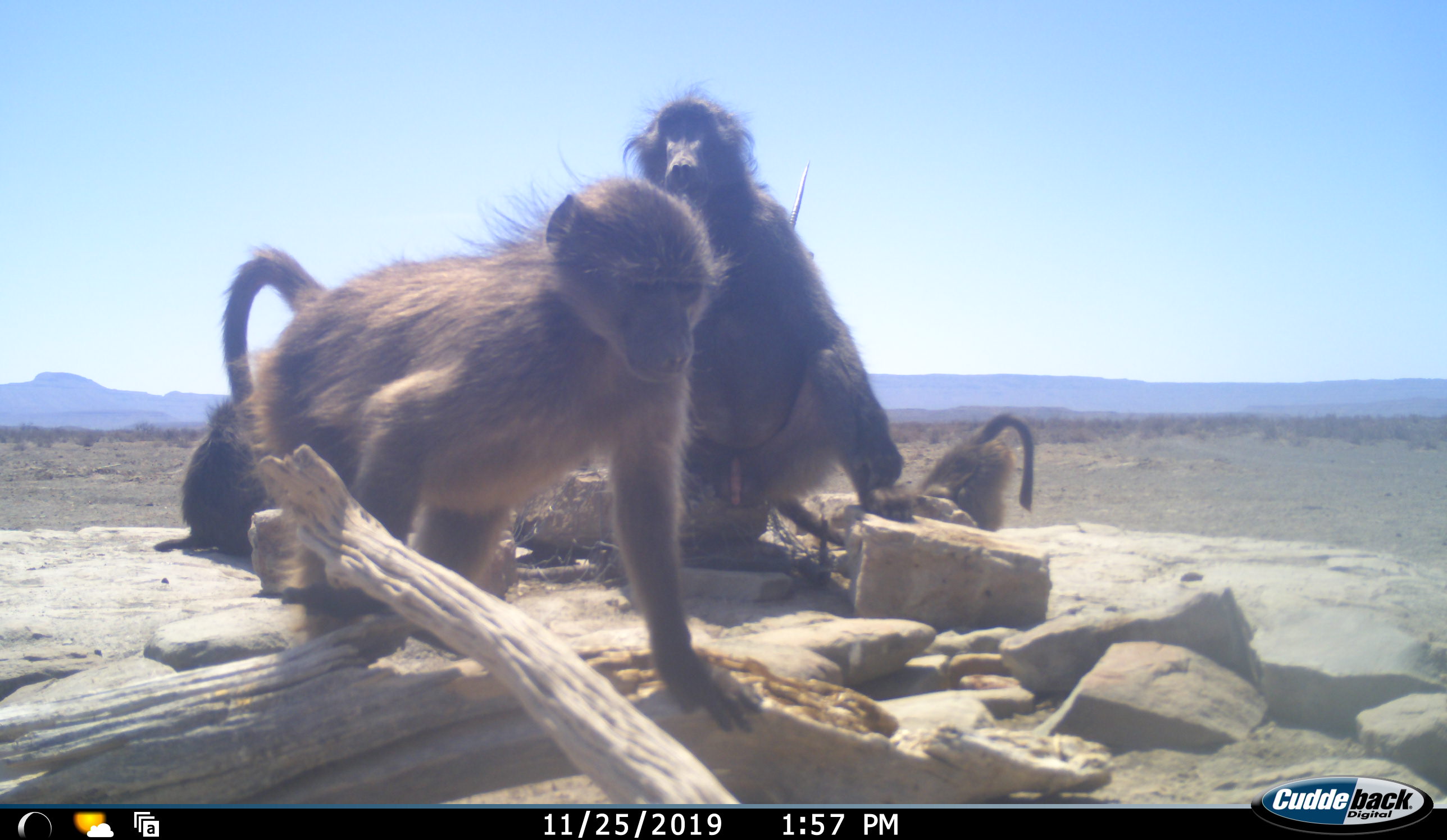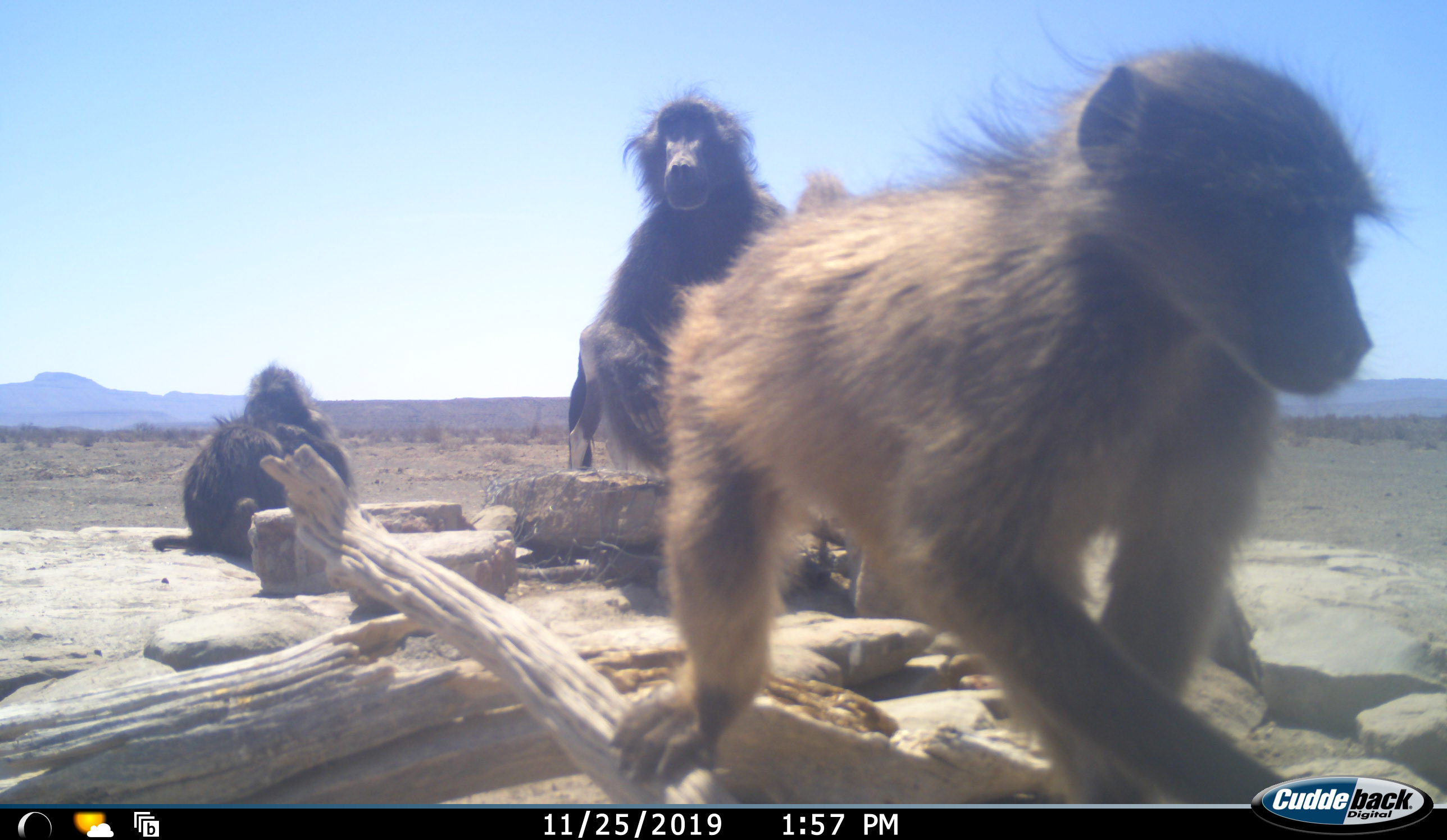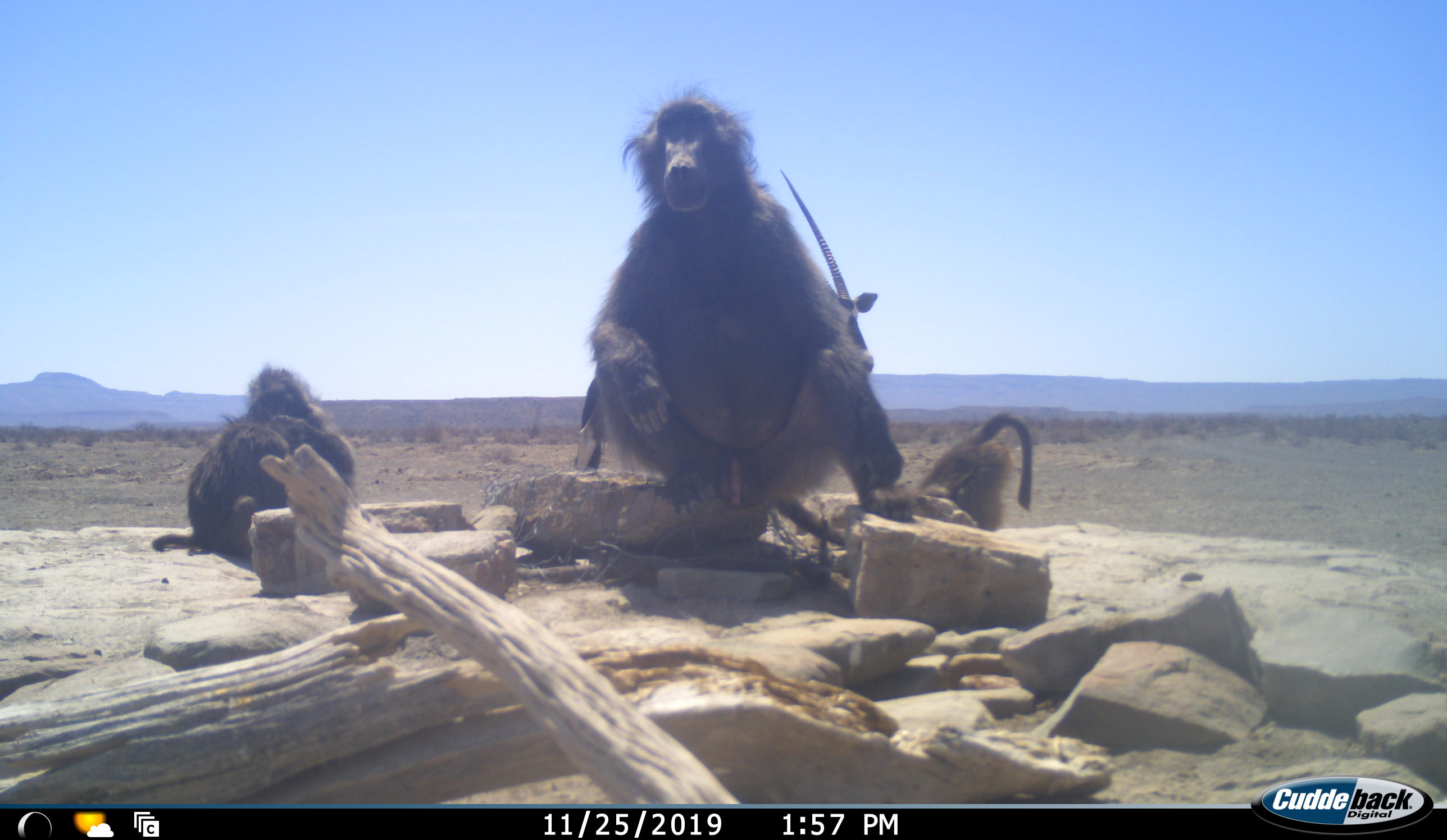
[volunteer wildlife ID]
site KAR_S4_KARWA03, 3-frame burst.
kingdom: Animalia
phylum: Chordata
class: Mammalia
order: Primates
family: Cercopithecidae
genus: Papio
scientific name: Papio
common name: baboon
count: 4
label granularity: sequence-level